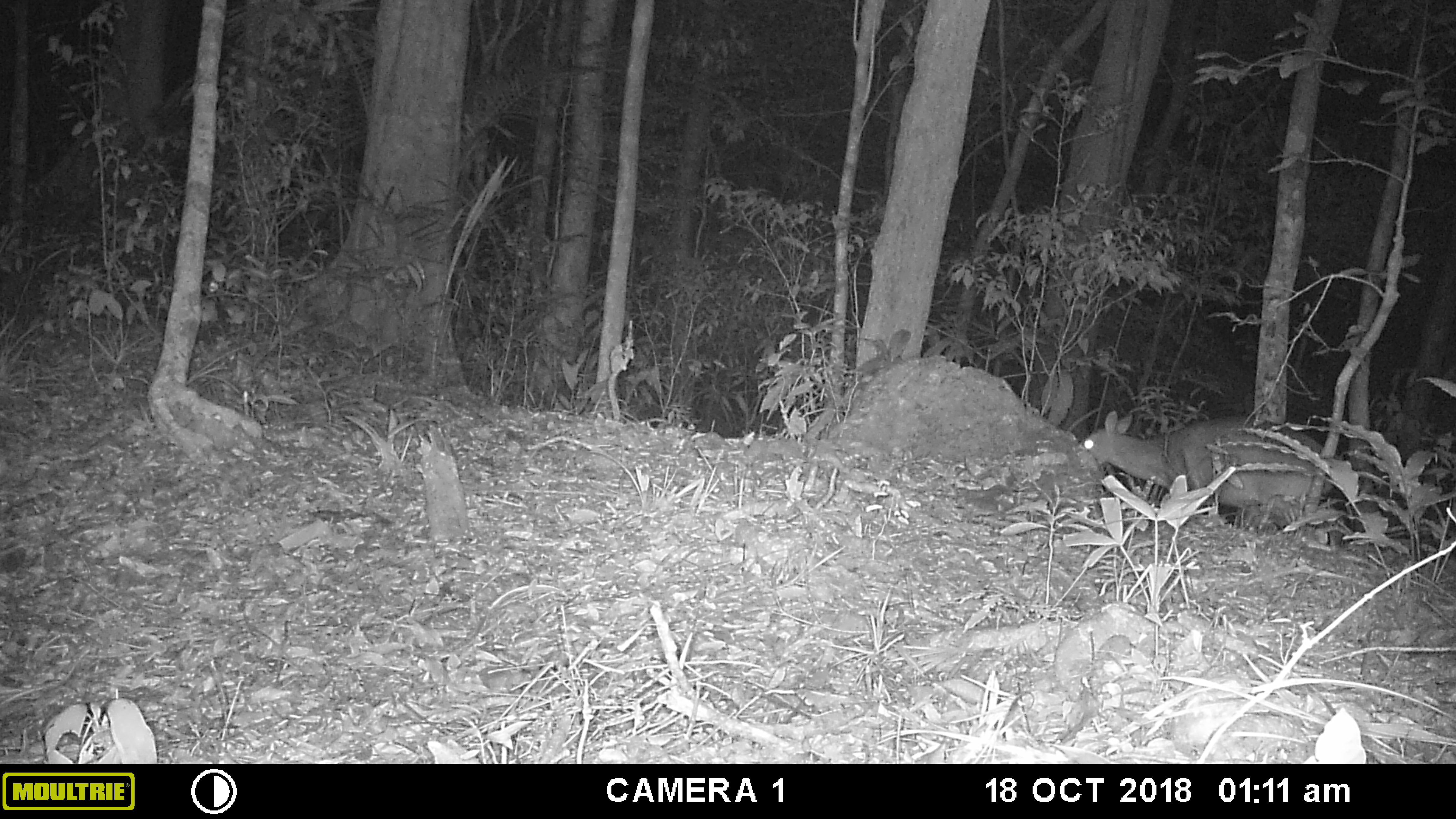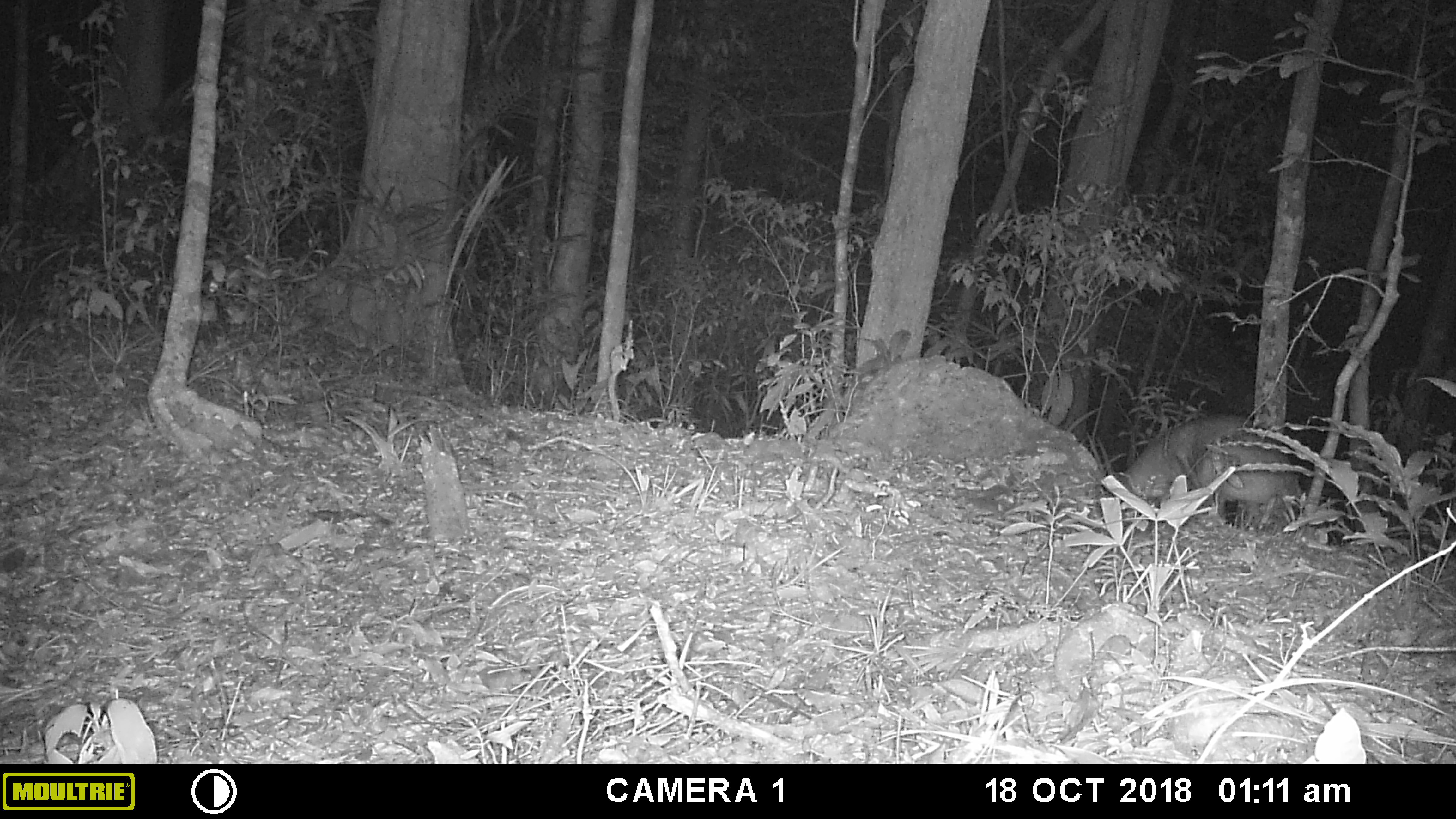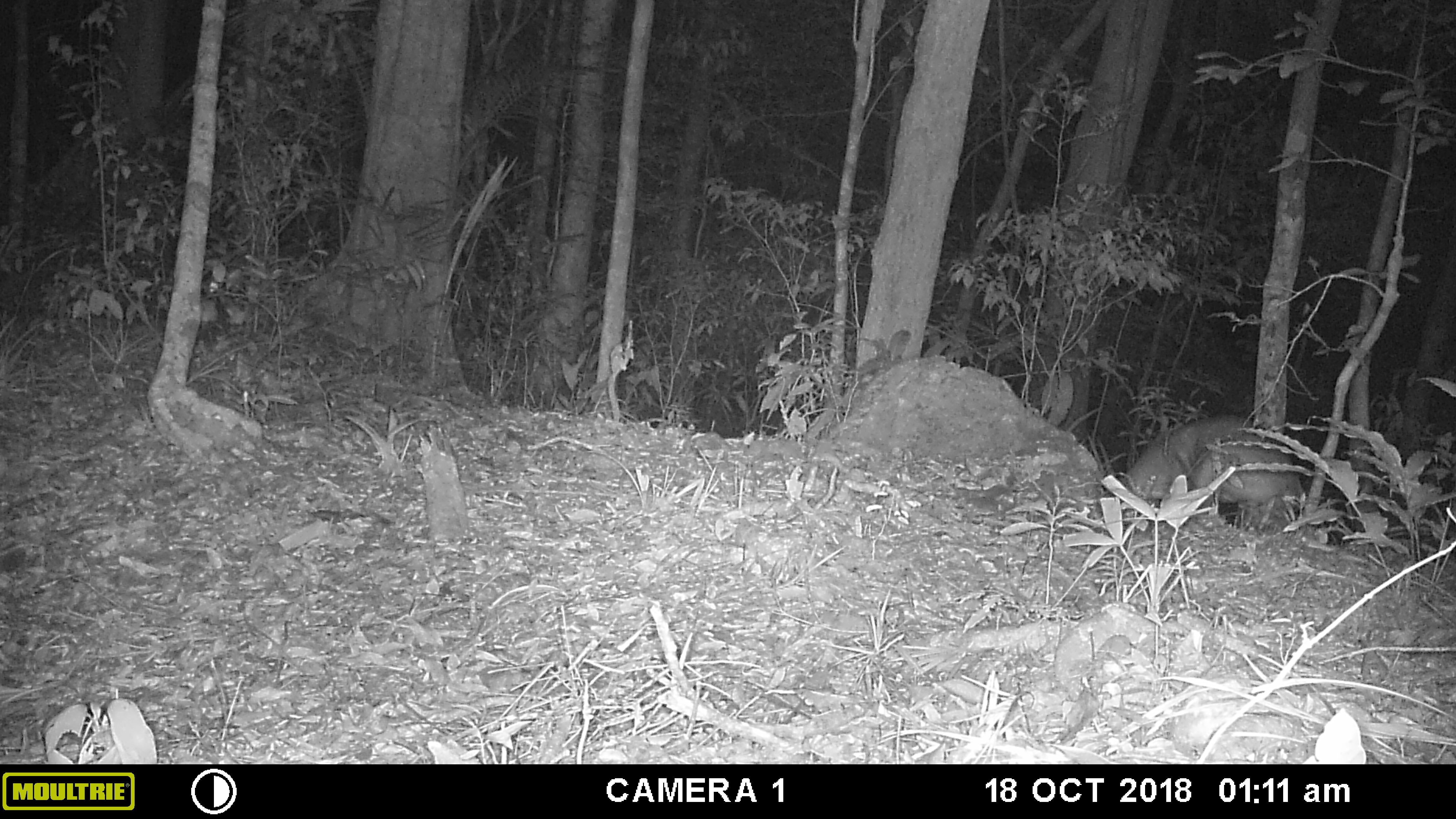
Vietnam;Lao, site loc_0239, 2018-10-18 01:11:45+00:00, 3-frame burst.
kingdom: Animalia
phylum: Chordata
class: Mammalia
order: Artiodactyla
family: Cervidae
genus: Muntiacus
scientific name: Muntiacus vuquangensis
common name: large-antlered muntjac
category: large antlered muntjac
Large antlered muntjac (large-antlered muntjac) (Muntiacus vuquangensis). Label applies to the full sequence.